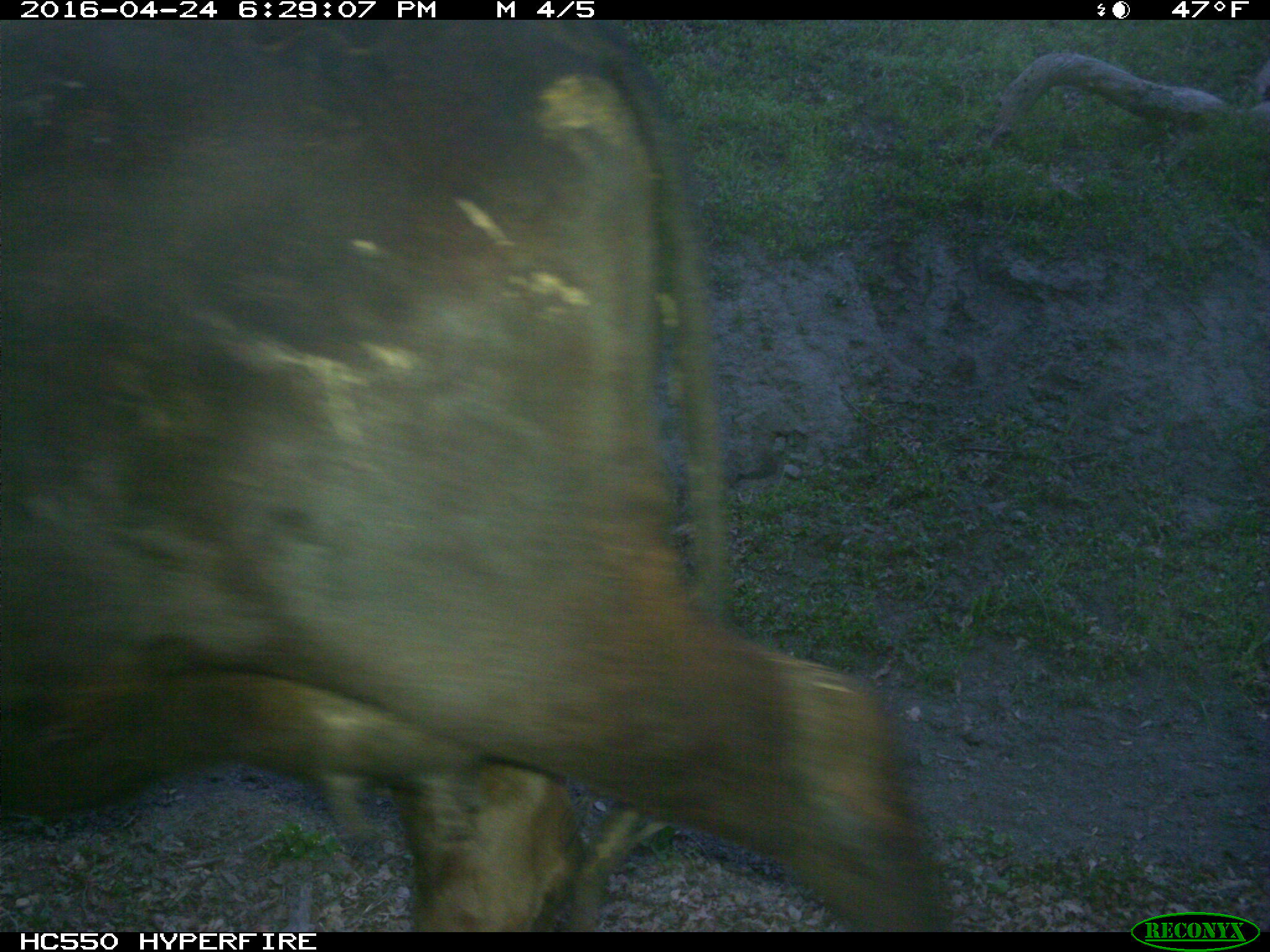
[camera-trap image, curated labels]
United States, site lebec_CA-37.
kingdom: Animalia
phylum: Chordata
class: Mammalia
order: Artiodactyla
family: Bovidae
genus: Bos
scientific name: Bos taurus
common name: domestic cow